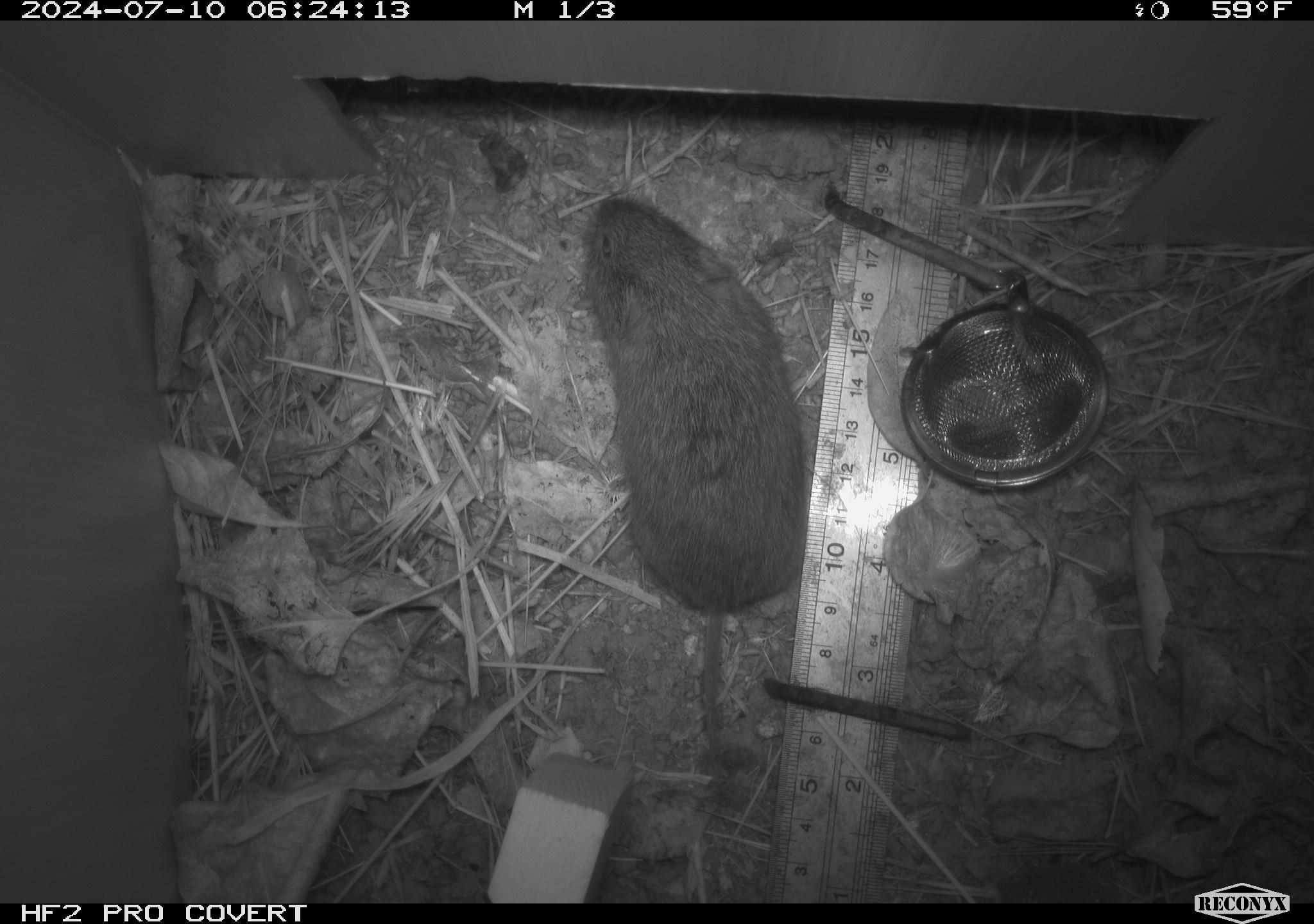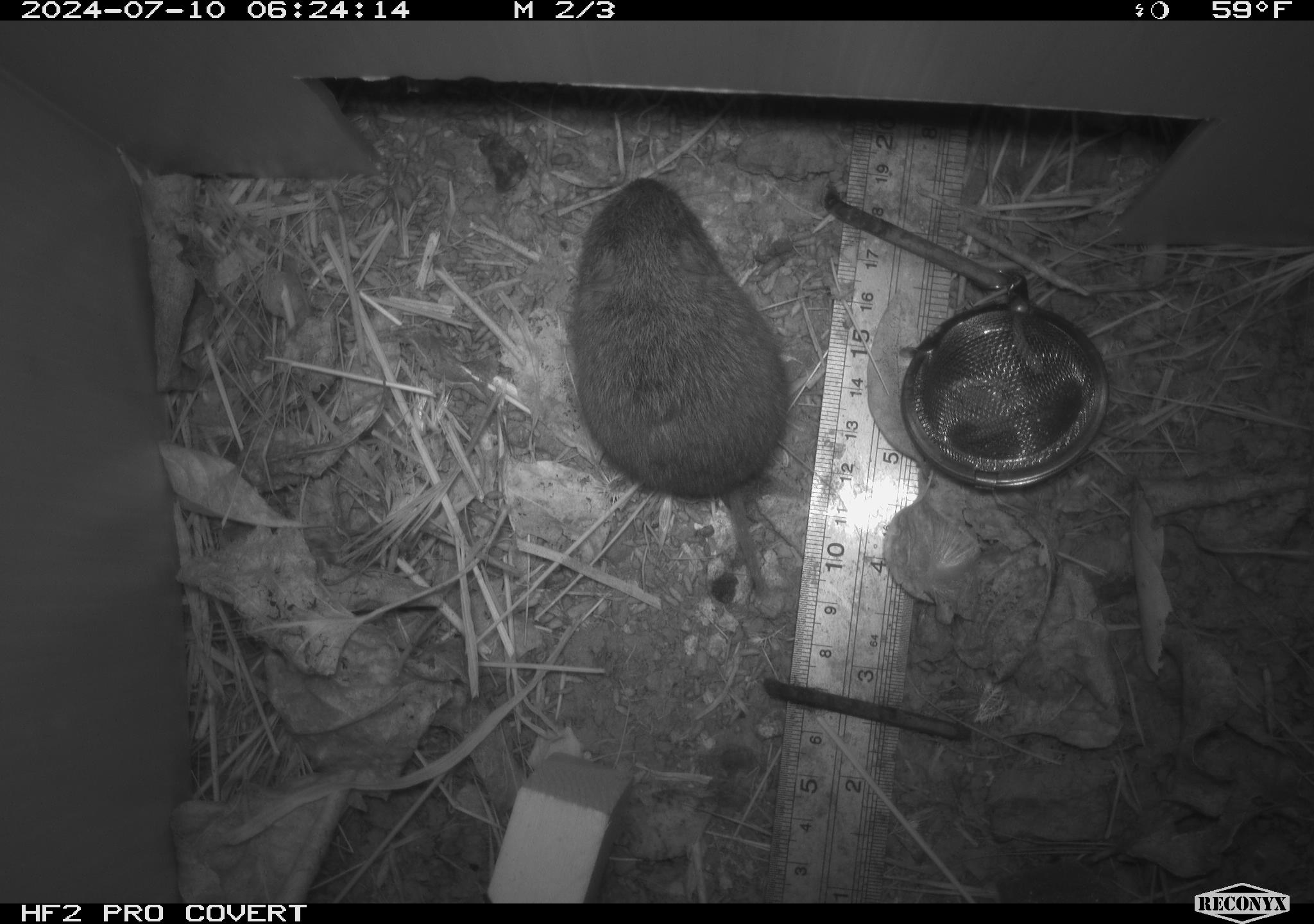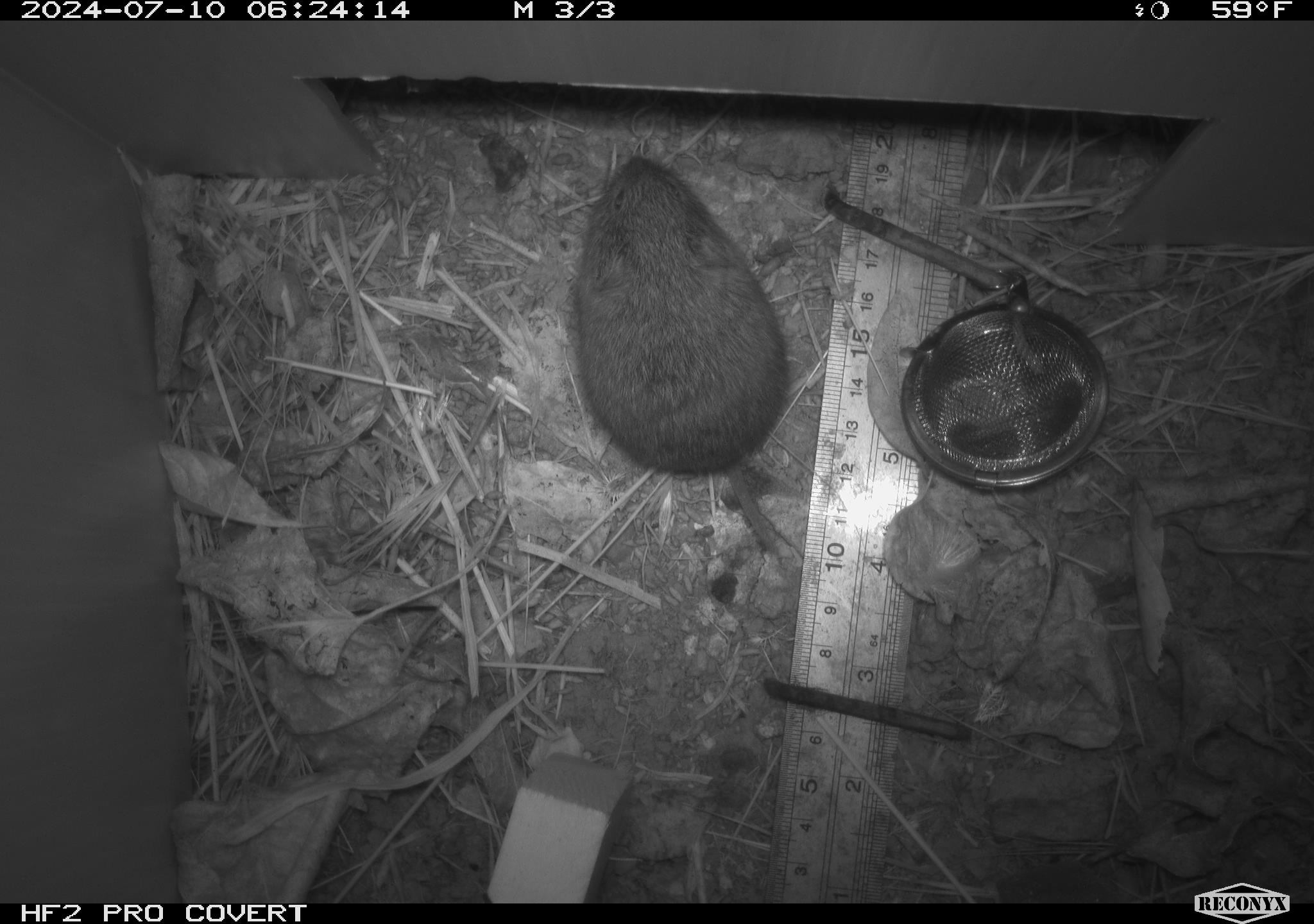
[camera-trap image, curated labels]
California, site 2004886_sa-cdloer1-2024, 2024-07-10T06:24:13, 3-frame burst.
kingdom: Animalia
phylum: Chordata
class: Mammalia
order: Rodentia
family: Cricetidae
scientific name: Arvicolinae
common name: voles, lemmings, and muskrats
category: arvicolinae subfamily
Arvicolinae subfamily (voles, lemmings, and muskrats) (Arvicolinae).